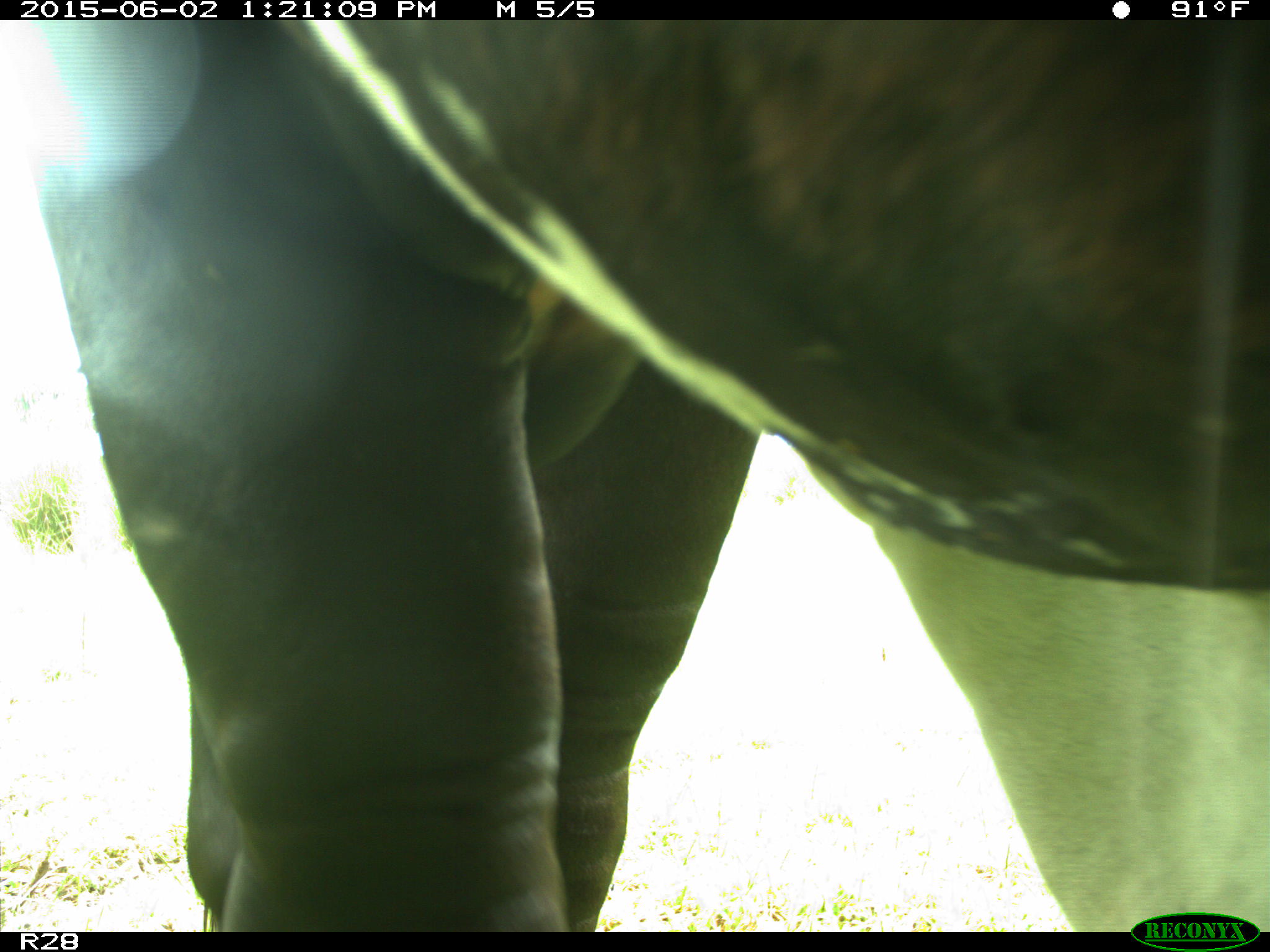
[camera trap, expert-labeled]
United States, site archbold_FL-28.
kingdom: Animalia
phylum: Chordata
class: Mammalia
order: Artiodactyla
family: Bovidae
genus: Bos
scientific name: Bos taurus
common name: domestic cow